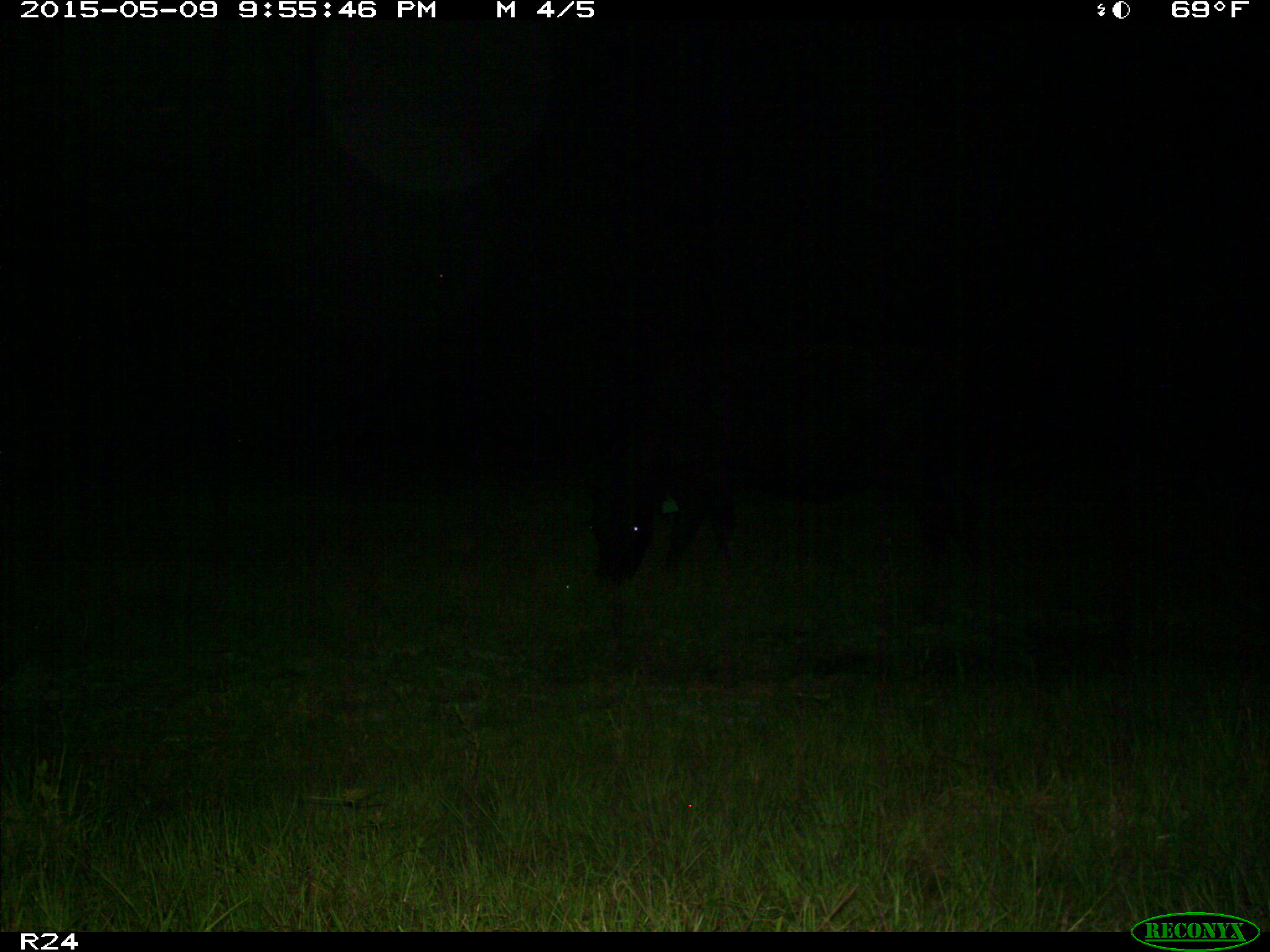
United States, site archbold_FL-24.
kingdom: Animalia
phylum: Chordata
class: Mammalia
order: Artiodactyla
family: Bovidae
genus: Bos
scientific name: Bos taurus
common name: domestic cow